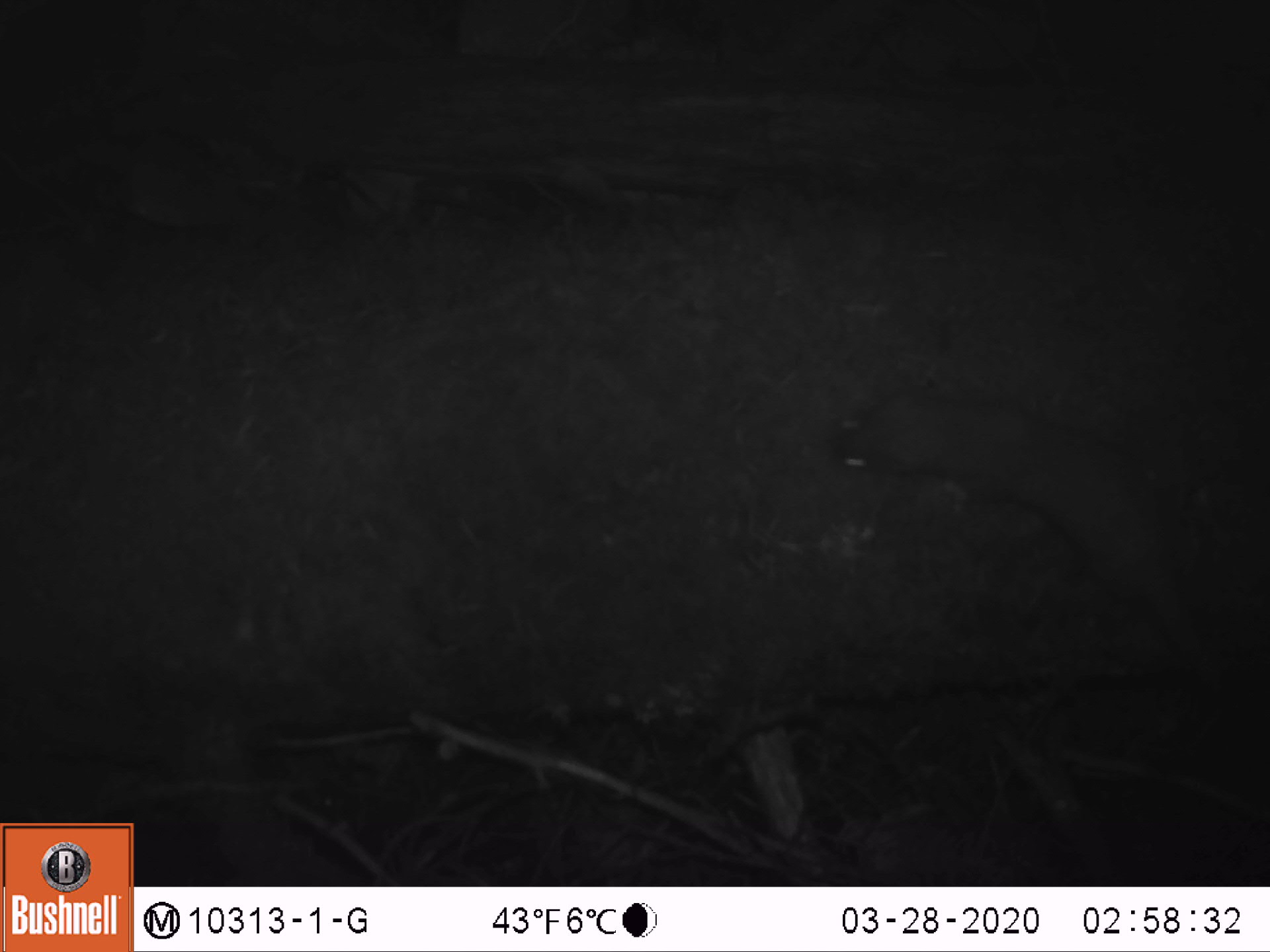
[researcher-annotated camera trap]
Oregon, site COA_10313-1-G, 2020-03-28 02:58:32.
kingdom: Animalia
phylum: Chordata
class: Mammalia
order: Carnivora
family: Mustelidae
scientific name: Mustelidae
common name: weasel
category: weasel family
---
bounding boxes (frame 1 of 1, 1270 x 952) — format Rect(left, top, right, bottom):
weasel family: Rect(828, 395, 1263, 672)